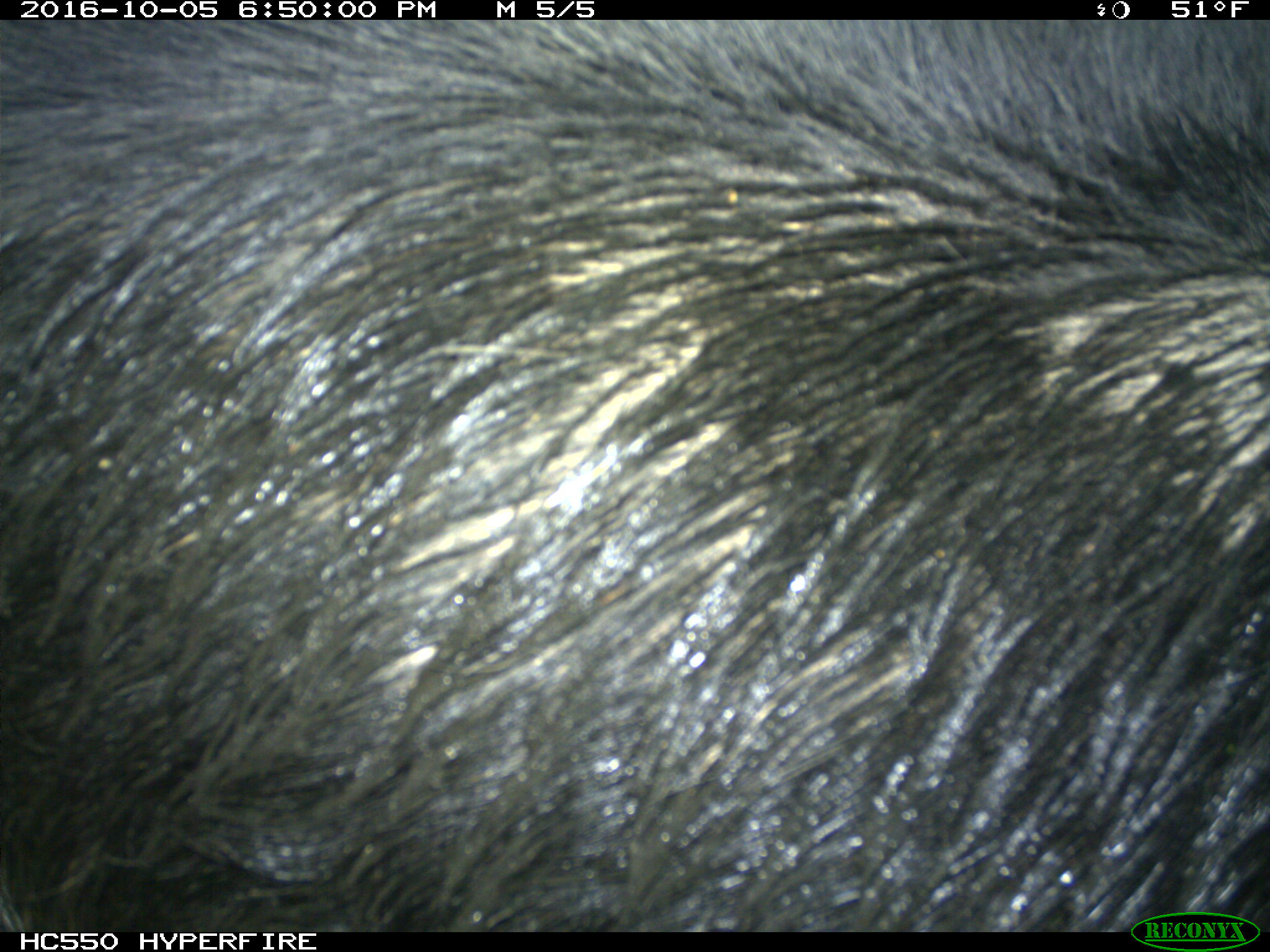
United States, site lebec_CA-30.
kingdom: Animalia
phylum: Chordata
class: Mammalia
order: Artiodactyla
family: Suidae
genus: Sus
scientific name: Sus scrofa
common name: wild boar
Sus scrofa (wild boar).